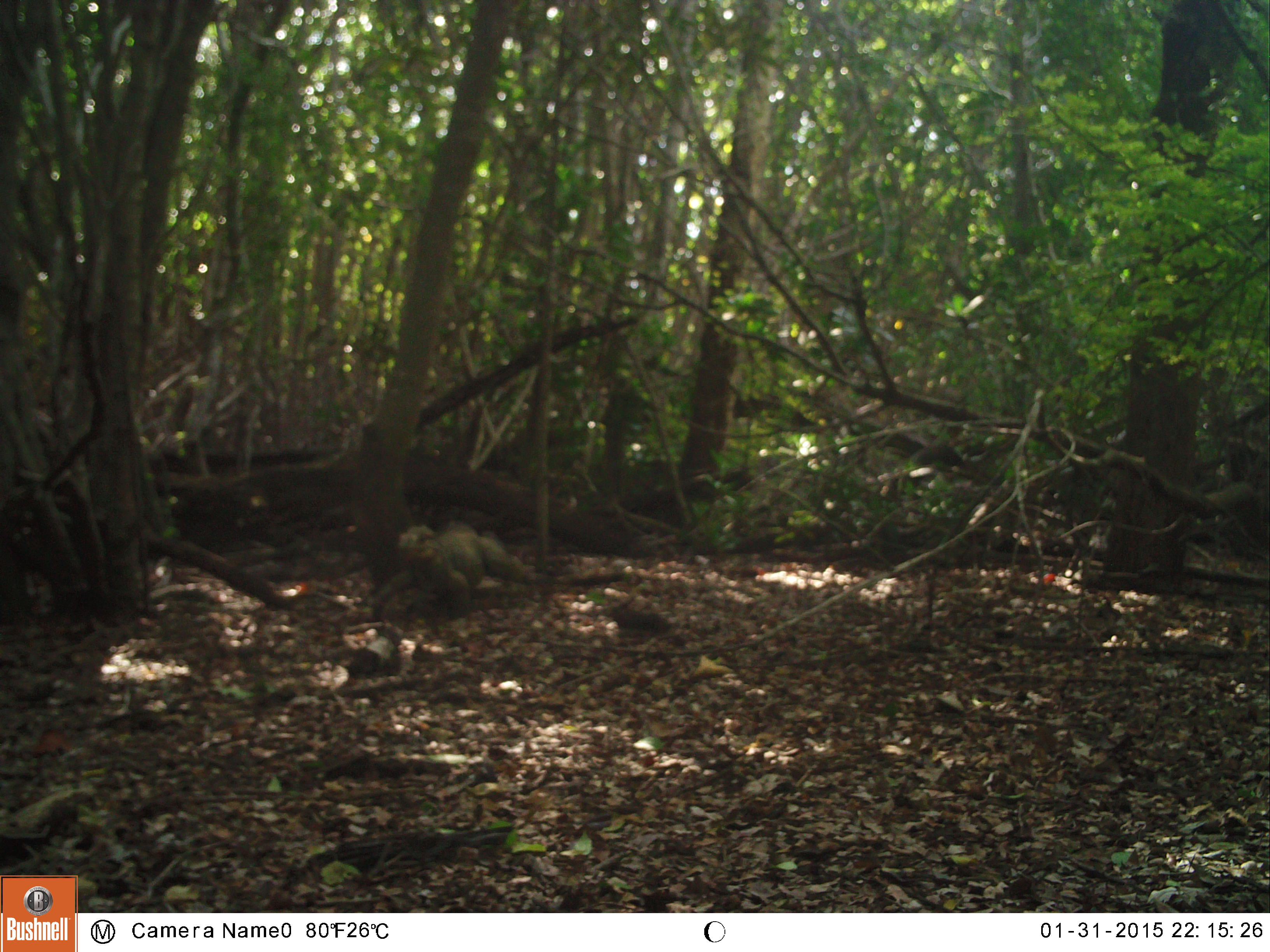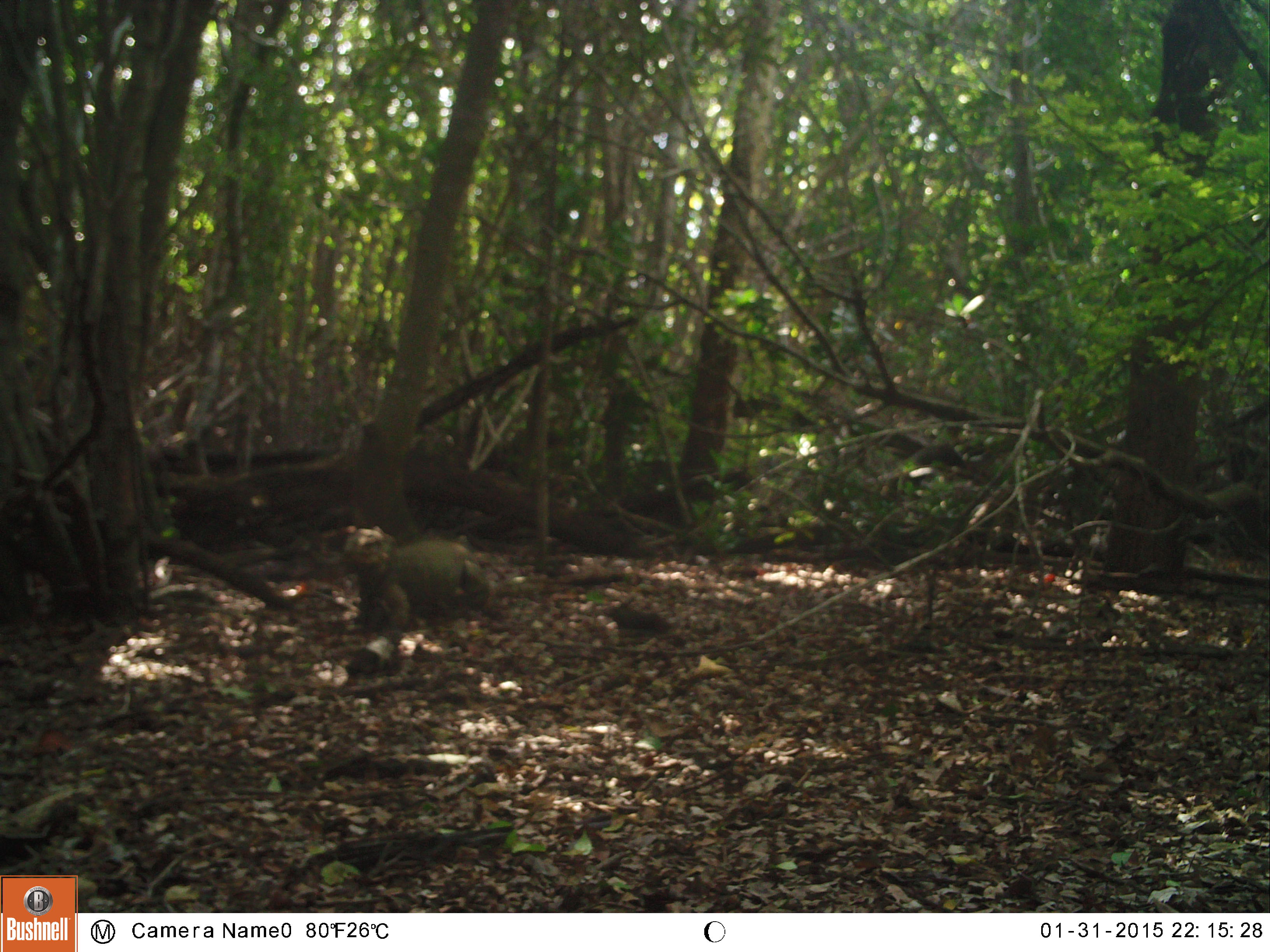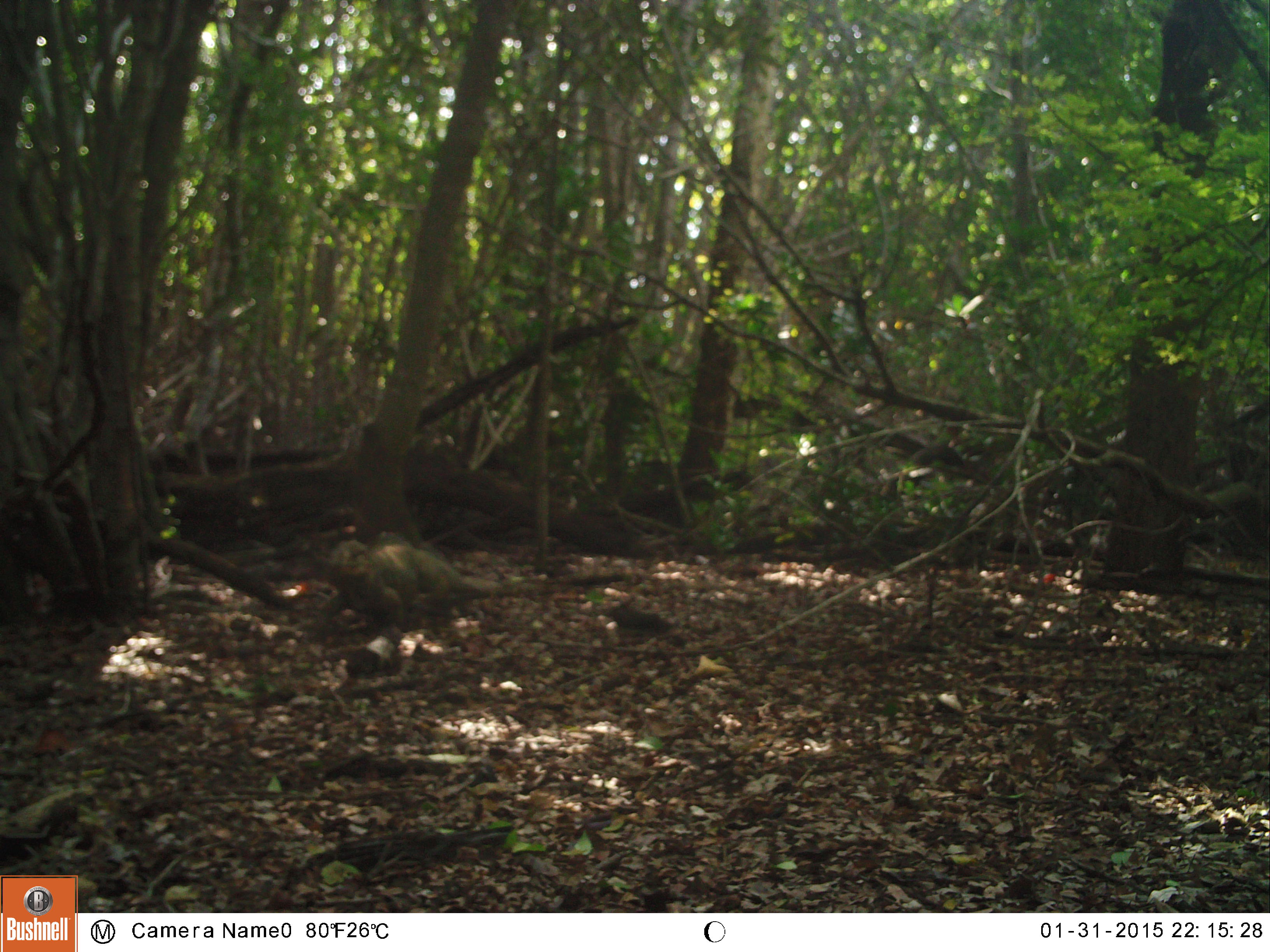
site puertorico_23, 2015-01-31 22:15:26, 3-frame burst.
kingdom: Animalia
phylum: Chordata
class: Reptilia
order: Squamata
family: Iguanidae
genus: Iguana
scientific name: Iguana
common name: typical iguanas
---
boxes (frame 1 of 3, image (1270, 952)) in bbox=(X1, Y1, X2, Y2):
iguana: bbox=(359, 509, 532, 622)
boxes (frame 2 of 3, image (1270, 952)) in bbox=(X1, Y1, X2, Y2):
iguana: bbox=(335, 528, 491, 645)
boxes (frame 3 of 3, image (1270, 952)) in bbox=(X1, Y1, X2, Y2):
iguana: bbox=(315, 533, 475, 639)